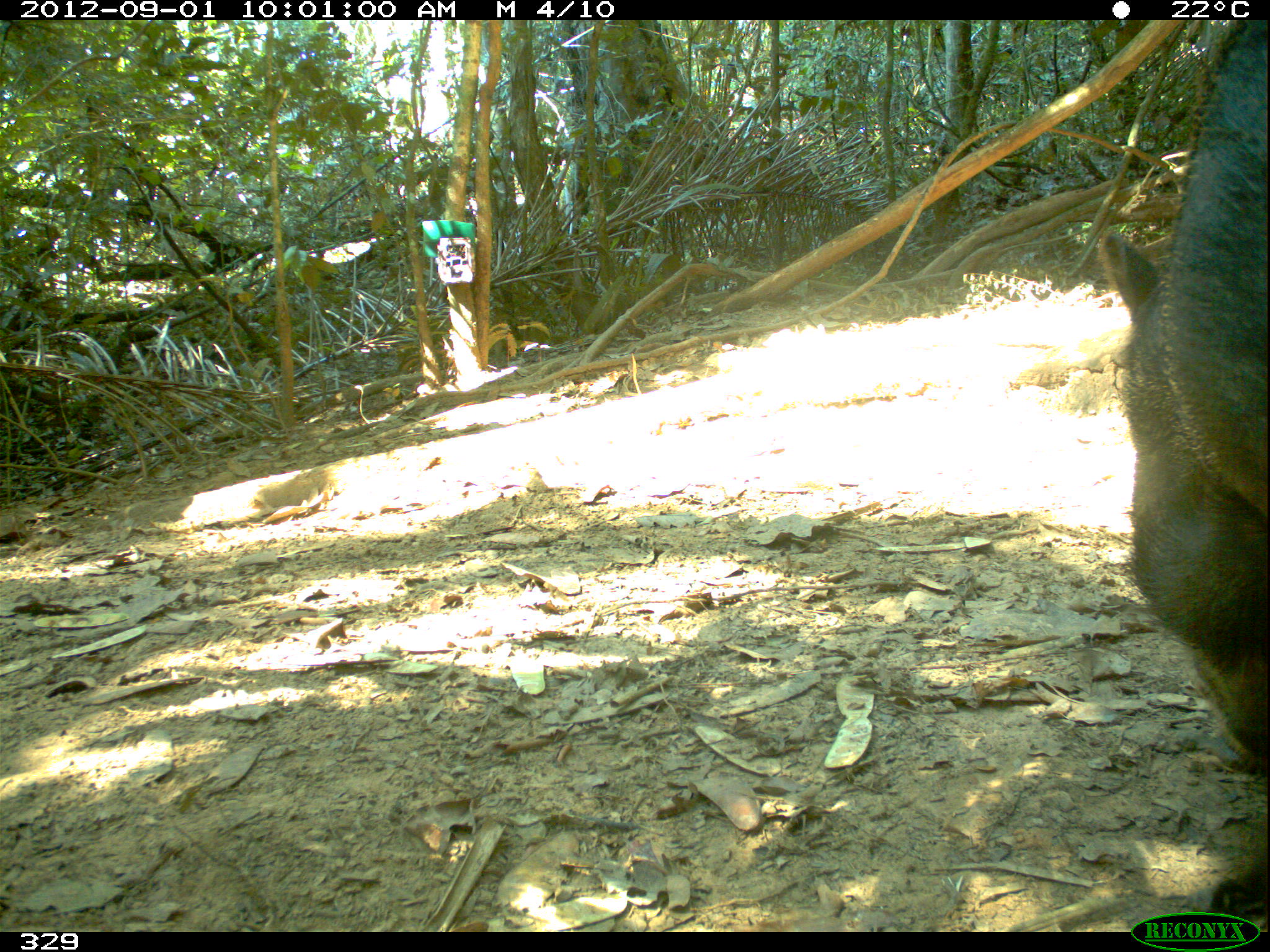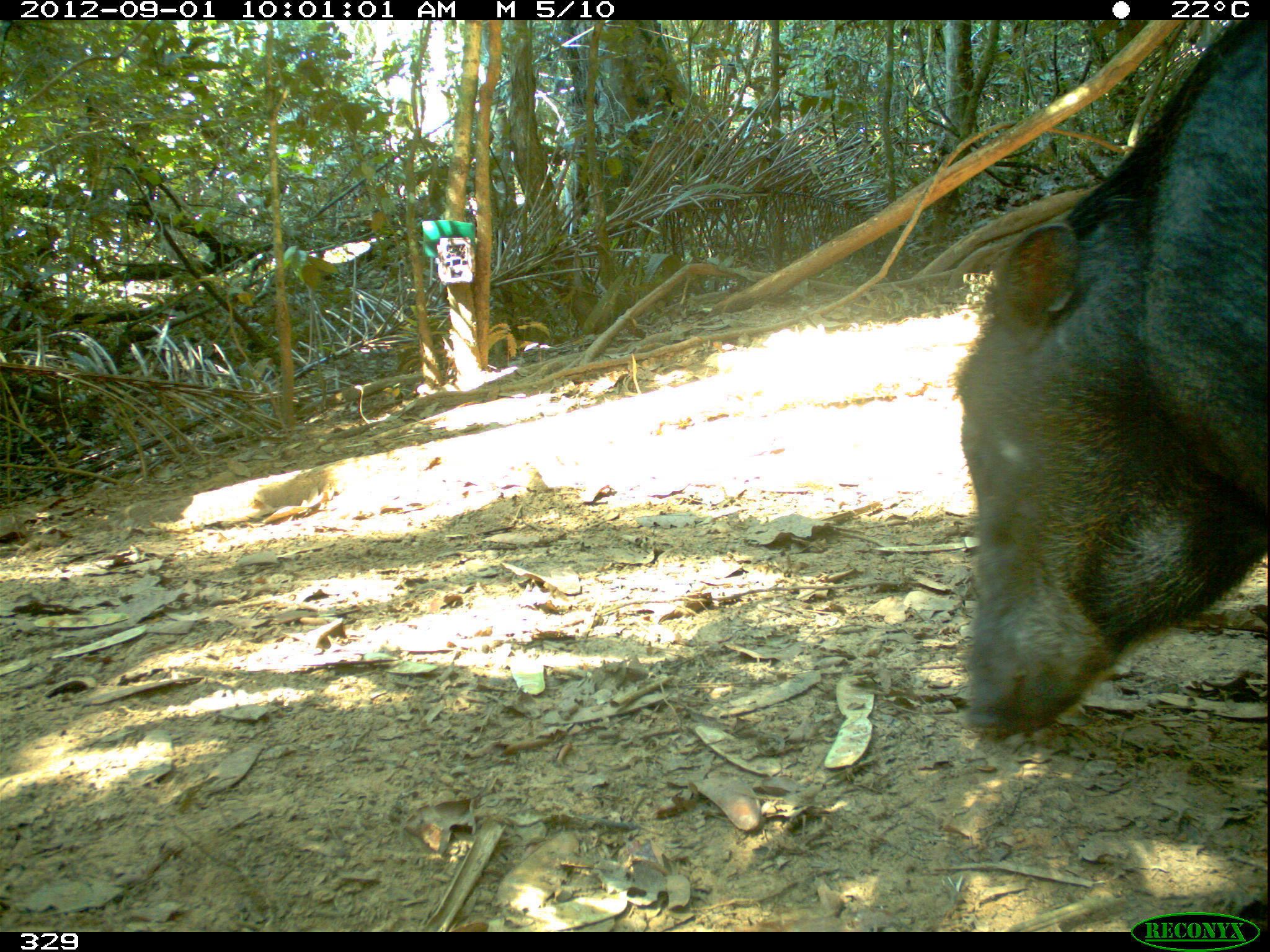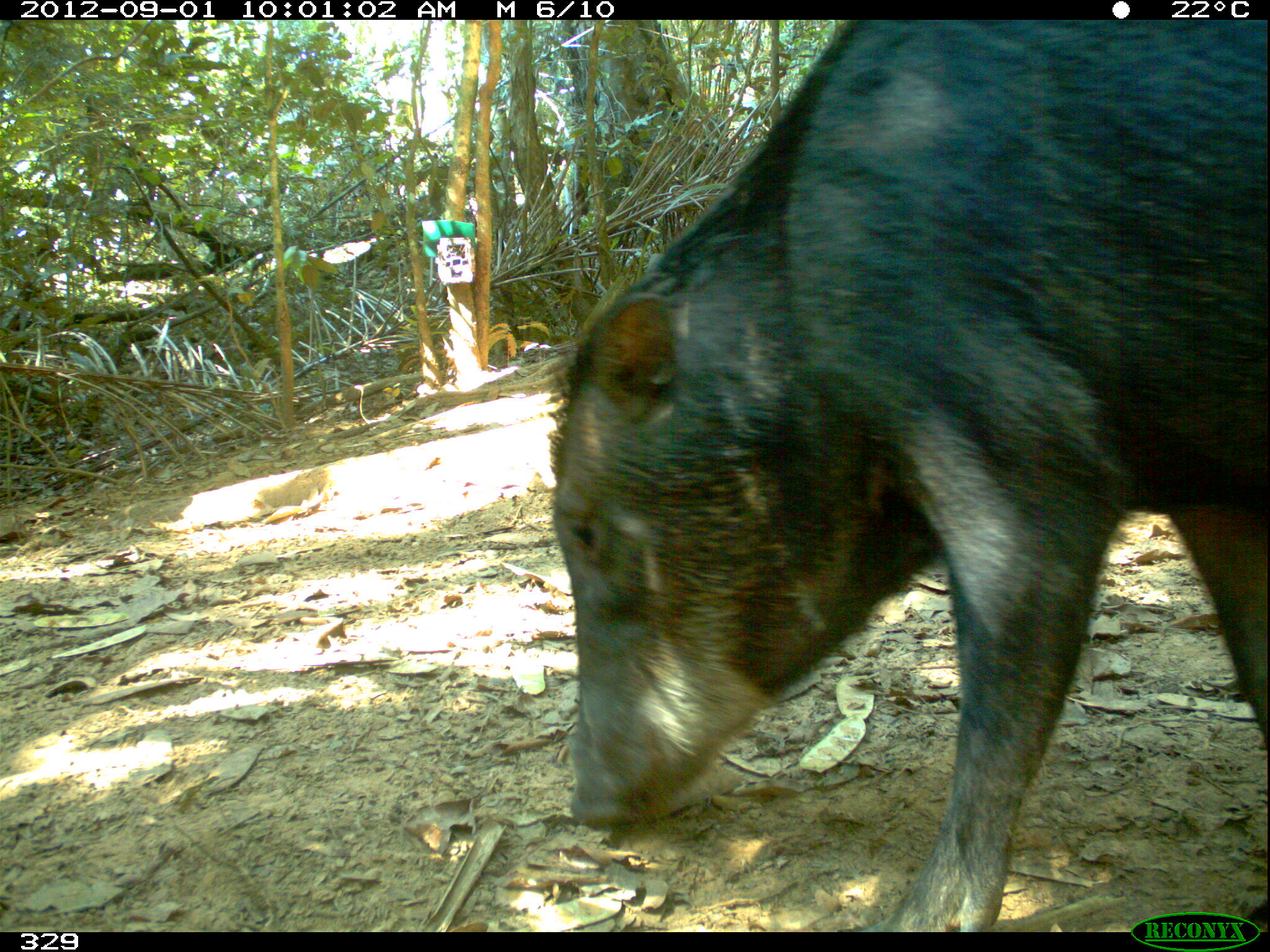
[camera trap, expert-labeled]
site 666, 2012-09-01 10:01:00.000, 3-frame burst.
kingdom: Animalia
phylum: Chordata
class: Mammalia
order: Artiodactyla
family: Tayassuidae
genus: Tayassu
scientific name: Tayassu pecari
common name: white-lipped peccary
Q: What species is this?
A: Tayassu pecari (white-lipped peccary).